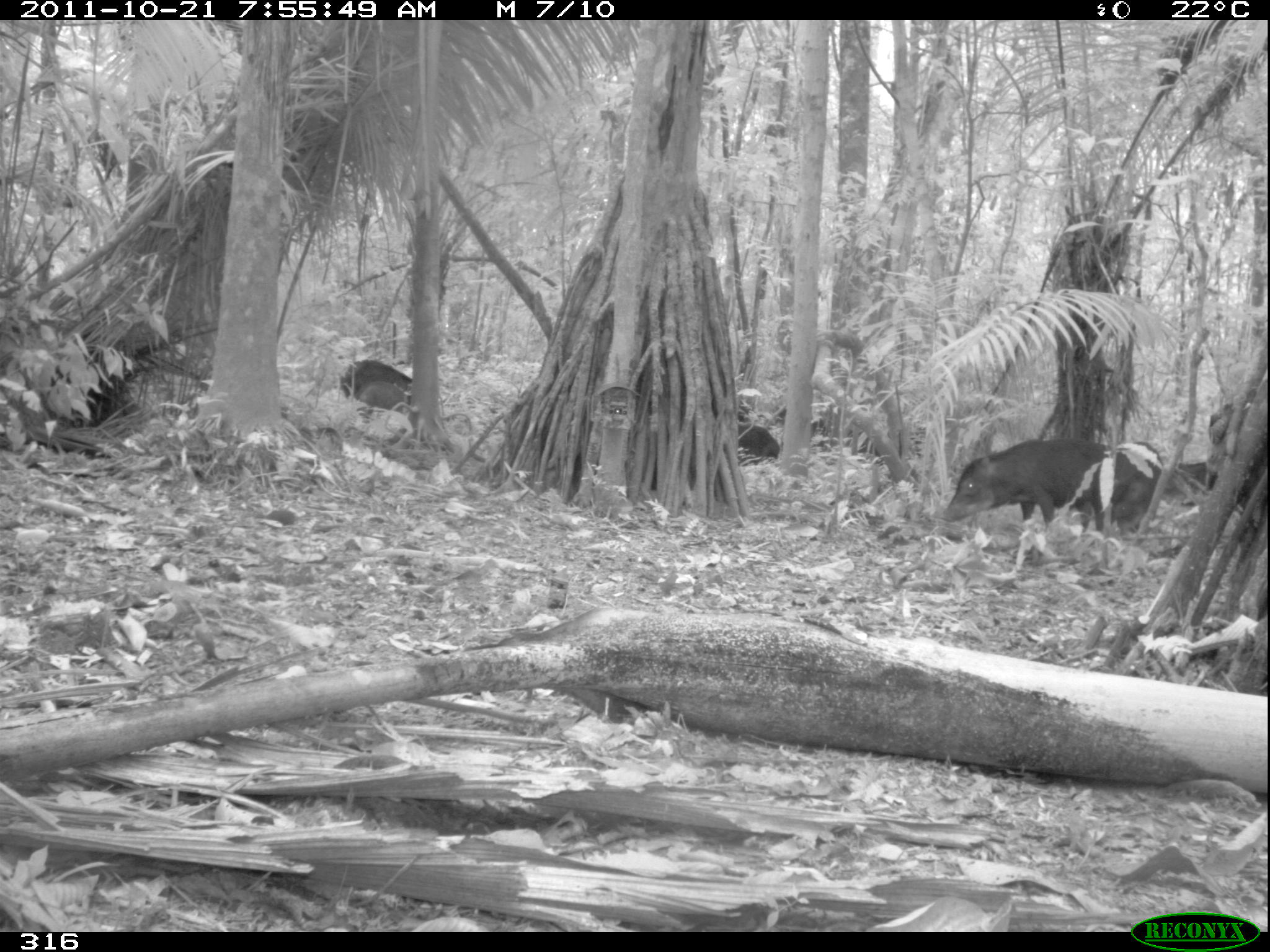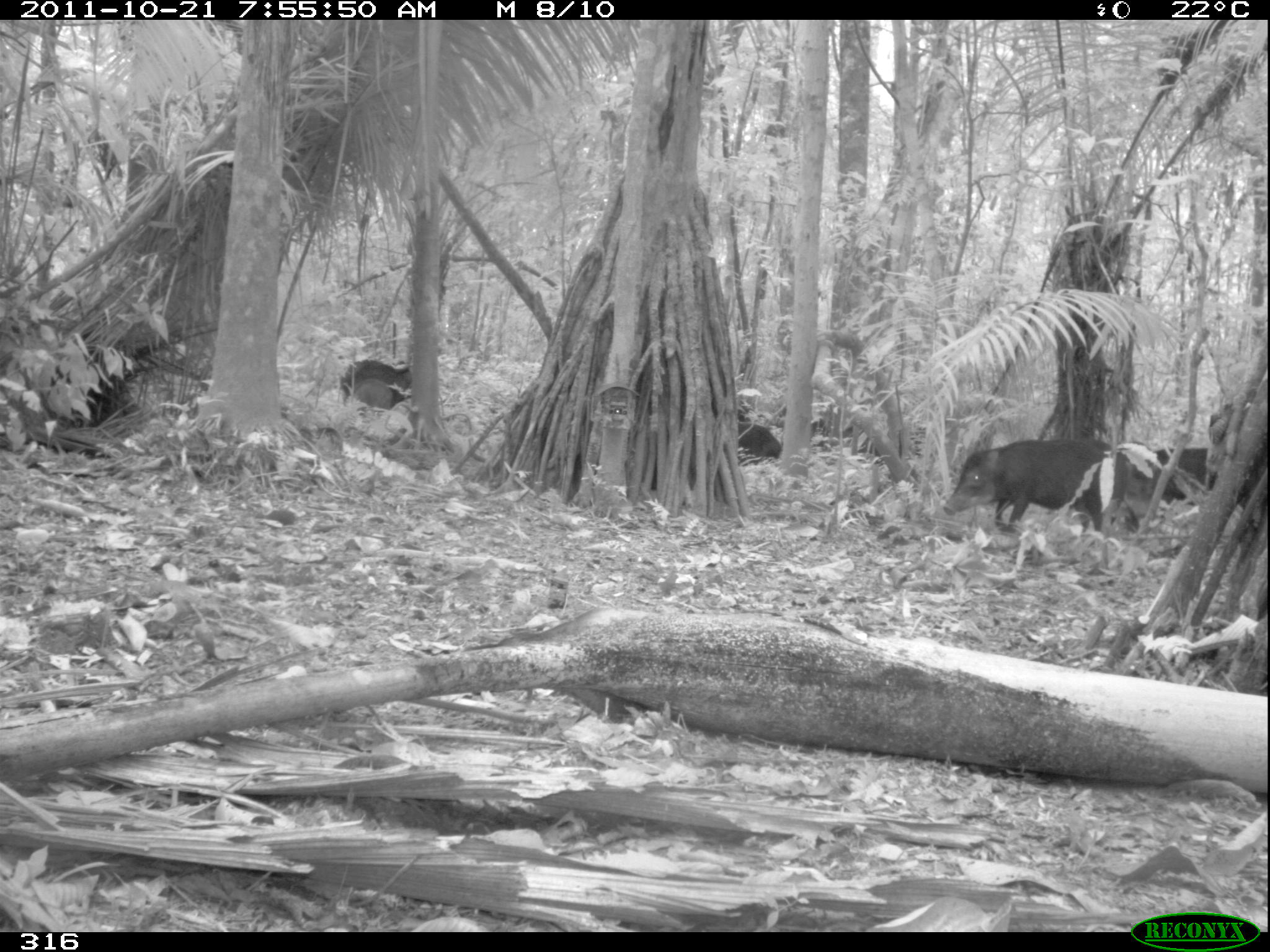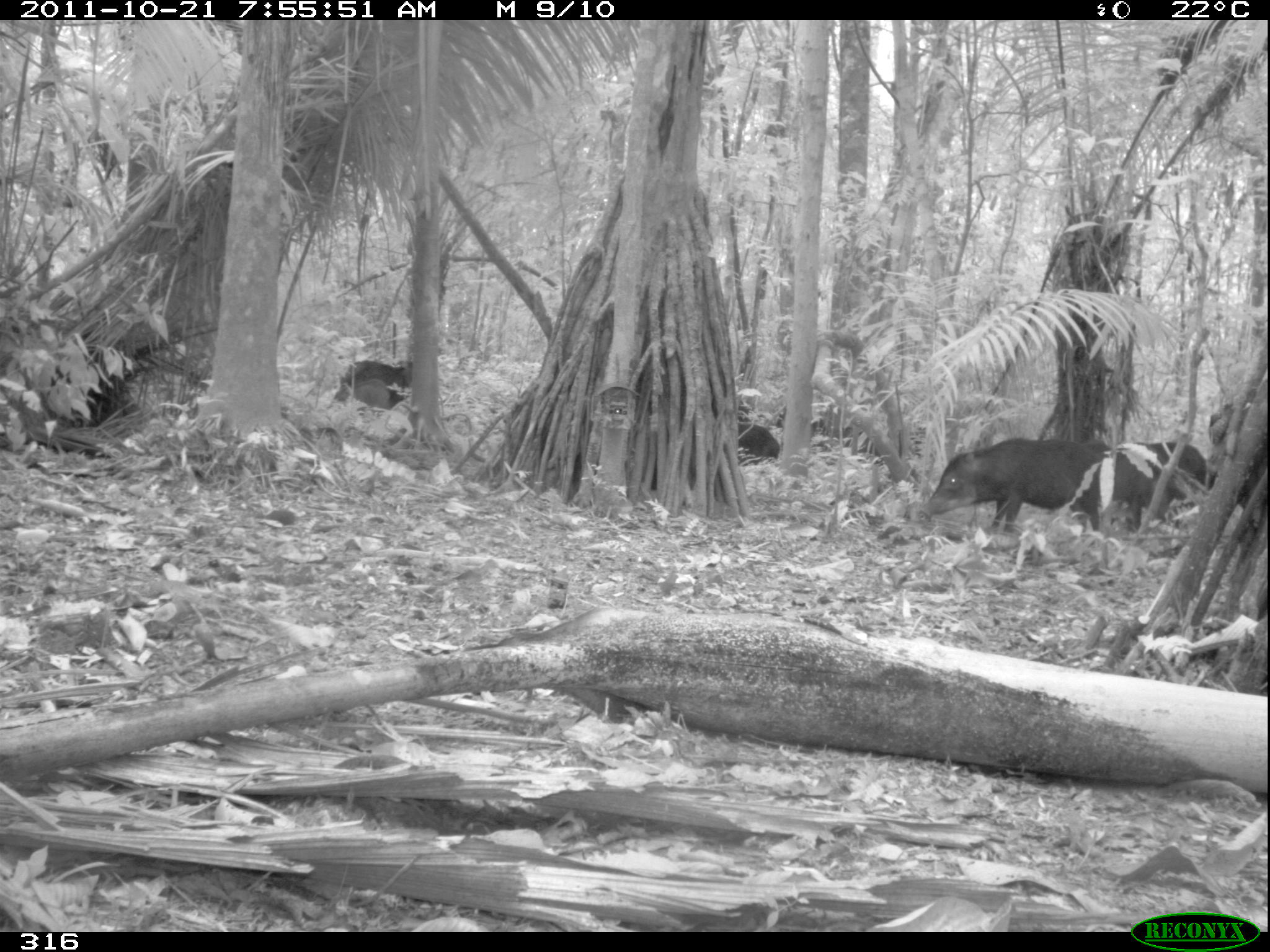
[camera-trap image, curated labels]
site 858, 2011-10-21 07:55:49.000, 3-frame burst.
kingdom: Animalia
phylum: Chordata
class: Mammalia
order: Artiodactyla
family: Tayassuidae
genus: Tayassu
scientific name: Tayassu pecari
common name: white-lipped peccary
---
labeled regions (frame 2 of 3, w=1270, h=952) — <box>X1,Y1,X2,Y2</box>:
tayassu pecari: <box>942,438,1113,541</box>; <box>1110,441,1219,533</box>; <box>338,358,410,408</box>; <box>737,423,782,467</box>; <box>352,378,393,417</box>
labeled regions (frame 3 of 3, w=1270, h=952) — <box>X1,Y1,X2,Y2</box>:
tayassu pecari: <box>918,436,1116,532</box>; <box>1073,439,1199,532</box>; <box>1143,436,1219,491</box>; <box>339,357,407,404</box>; <box>736,414,780,463</box>; <box>332,378,390,409</box>